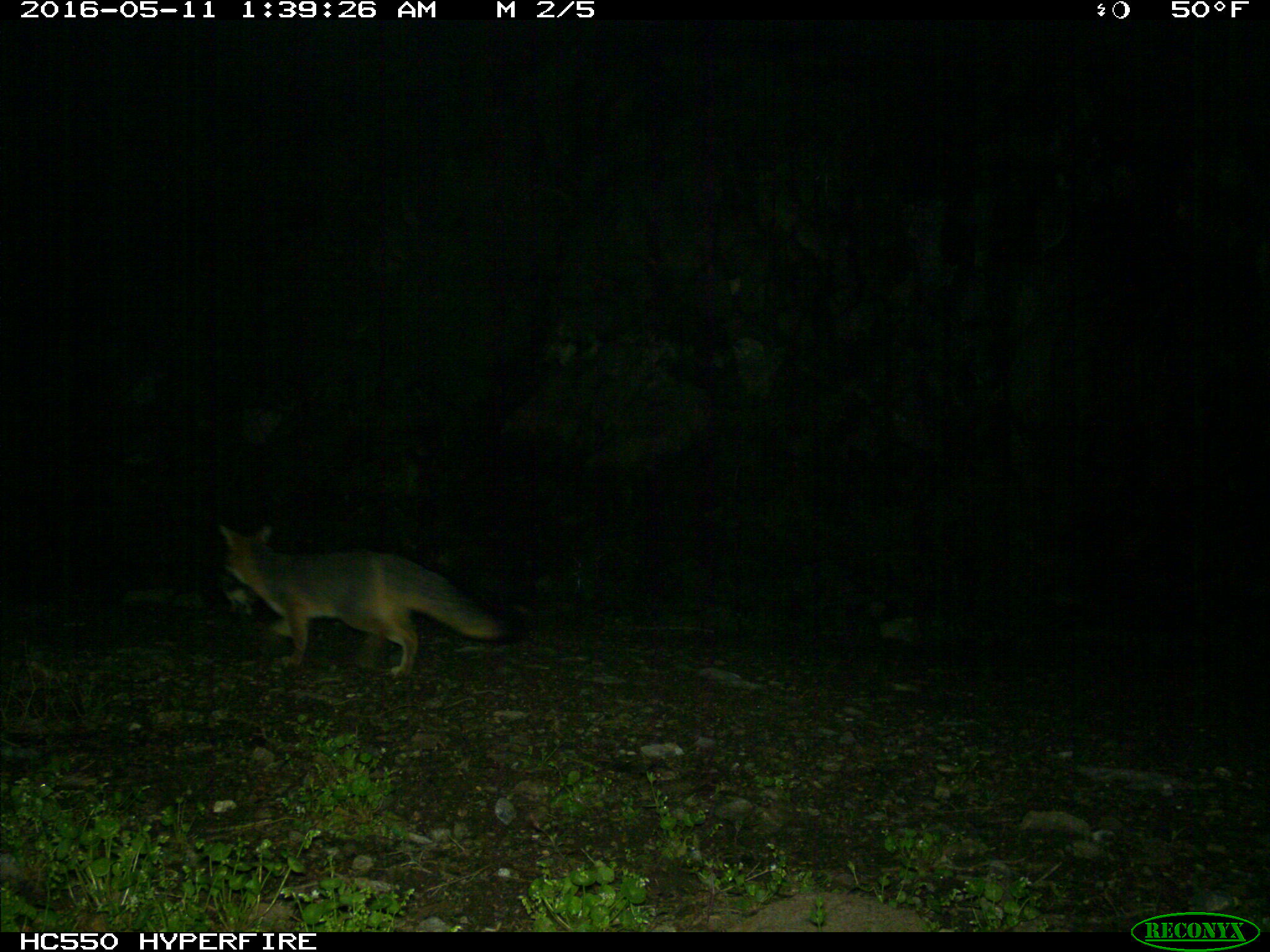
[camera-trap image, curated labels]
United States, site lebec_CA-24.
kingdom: Animalia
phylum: Chordata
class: Mammalia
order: Carnivora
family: Canidae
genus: Urocyon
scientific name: Urocyon cinereoargenteus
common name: gray fox